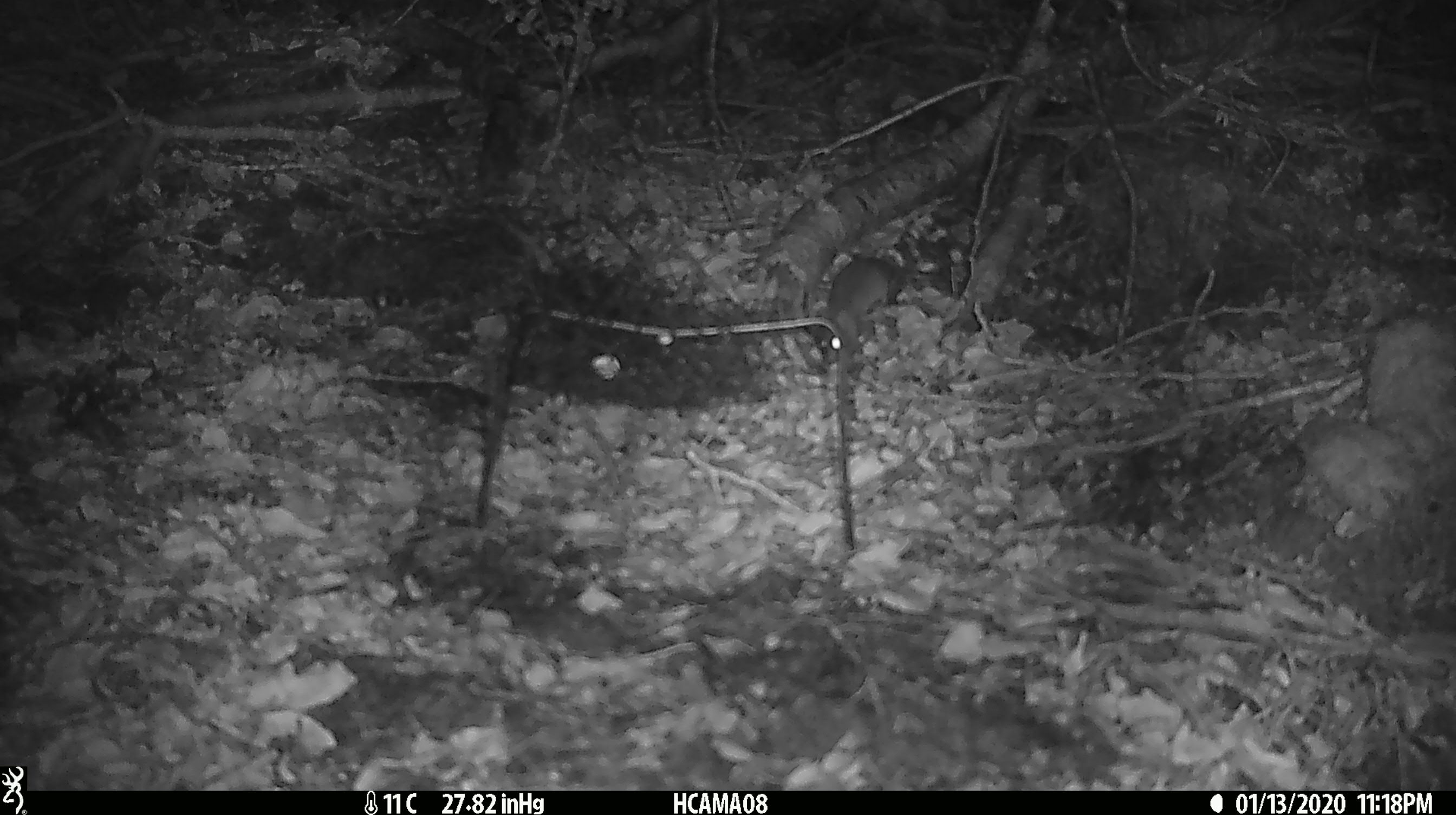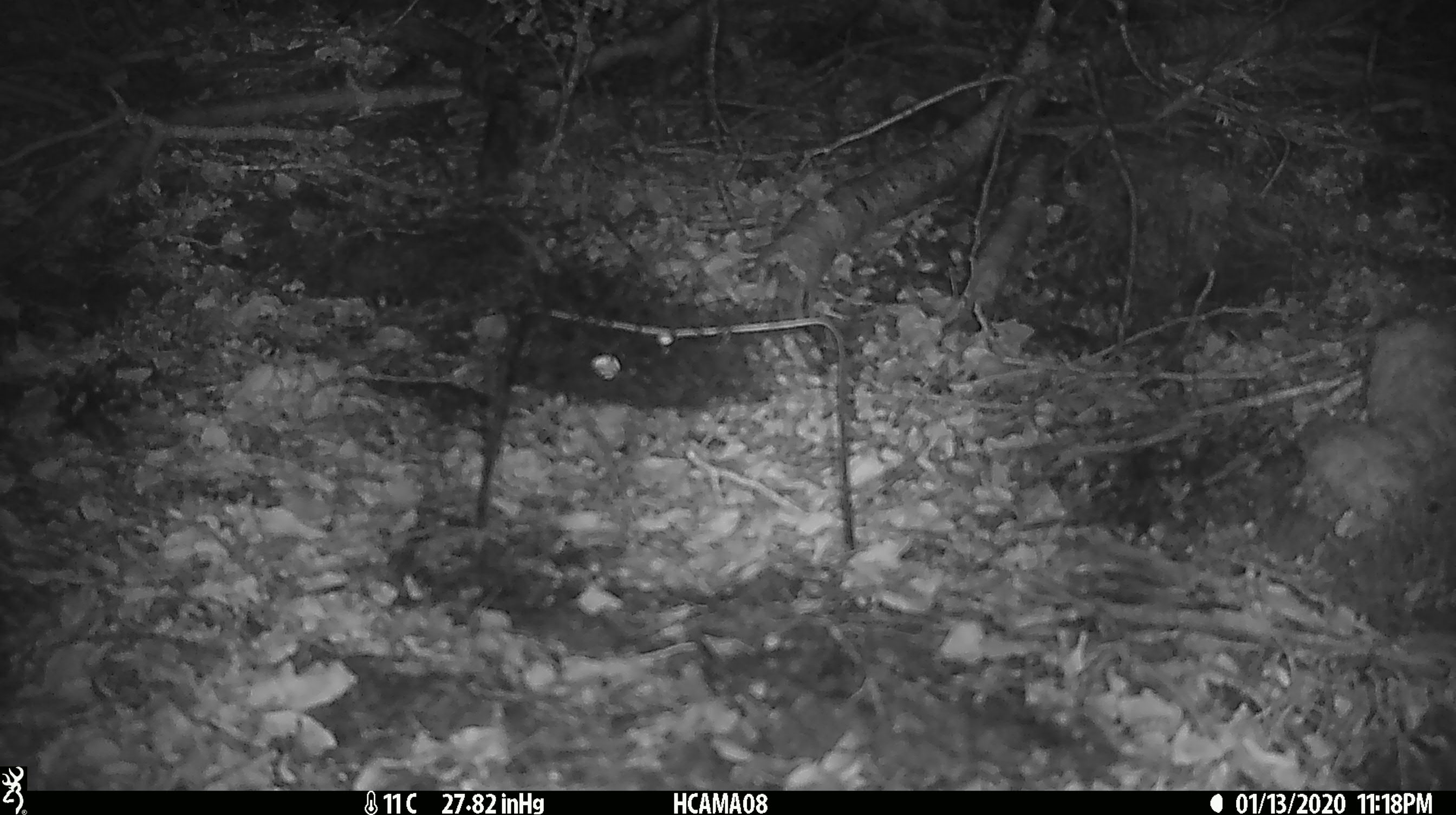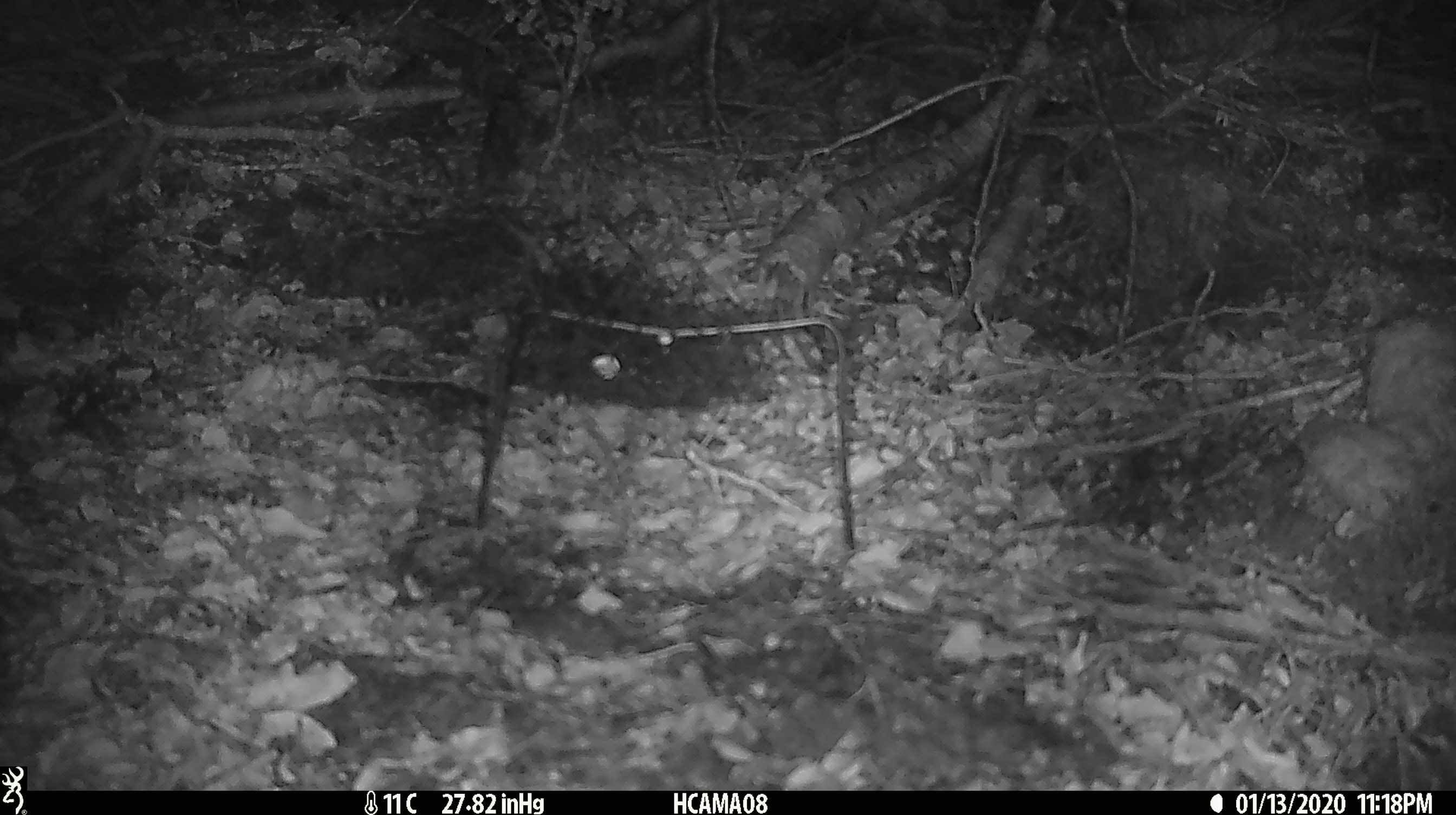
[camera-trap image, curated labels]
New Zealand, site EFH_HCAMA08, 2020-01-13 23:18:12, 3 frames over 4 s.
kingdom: Animalia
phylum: Chordata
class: Mammalia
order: Rodentia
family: Muridae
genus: Mus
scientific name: Mus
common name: mouse